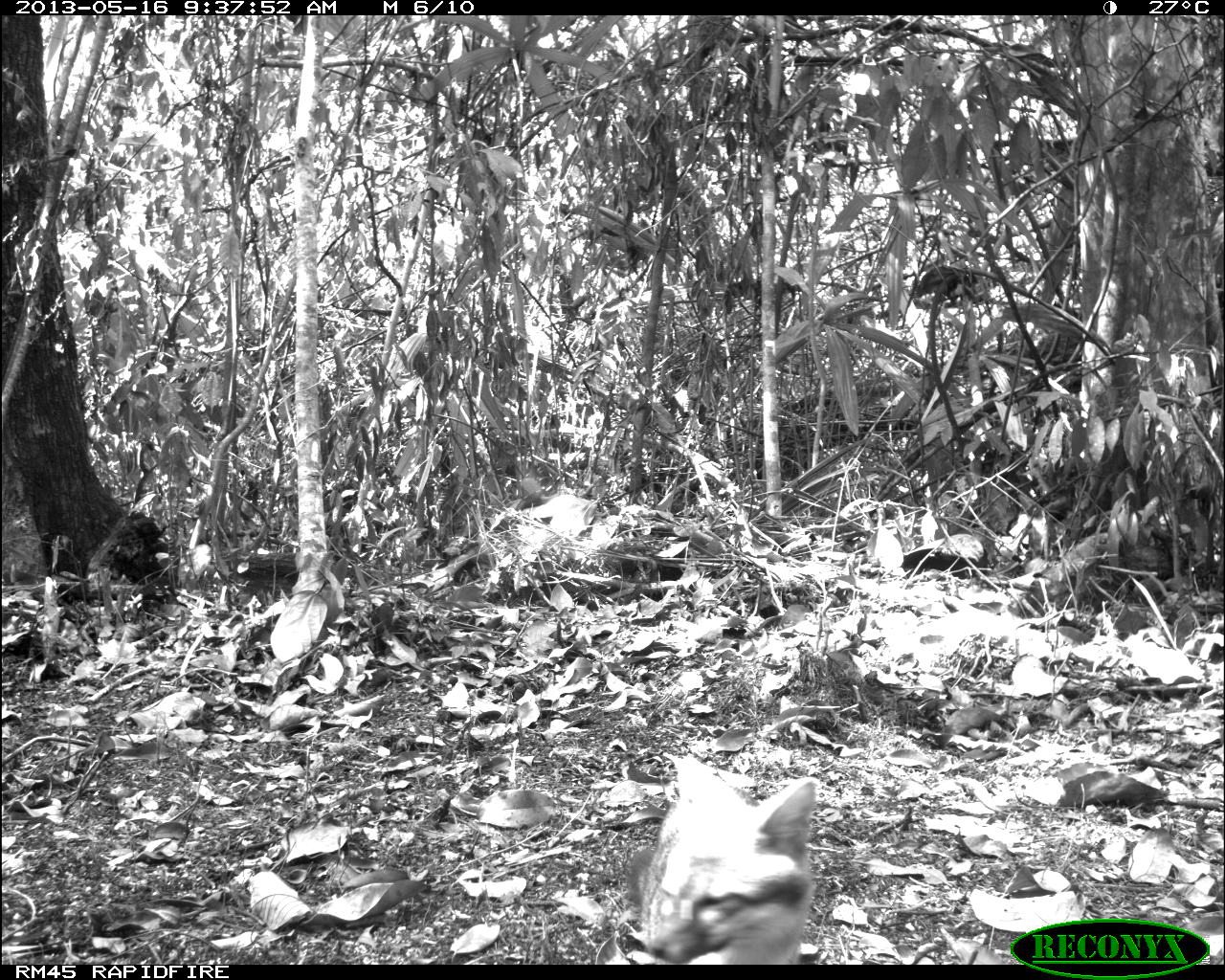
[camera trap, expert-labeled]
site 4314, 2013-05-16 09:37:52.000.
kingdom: Animalia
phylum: Chordata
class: Mammalia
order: Carnivora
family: Canidae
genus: Urocyon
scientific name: Urocyon cinereoargenteus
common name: gray fox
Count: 1.